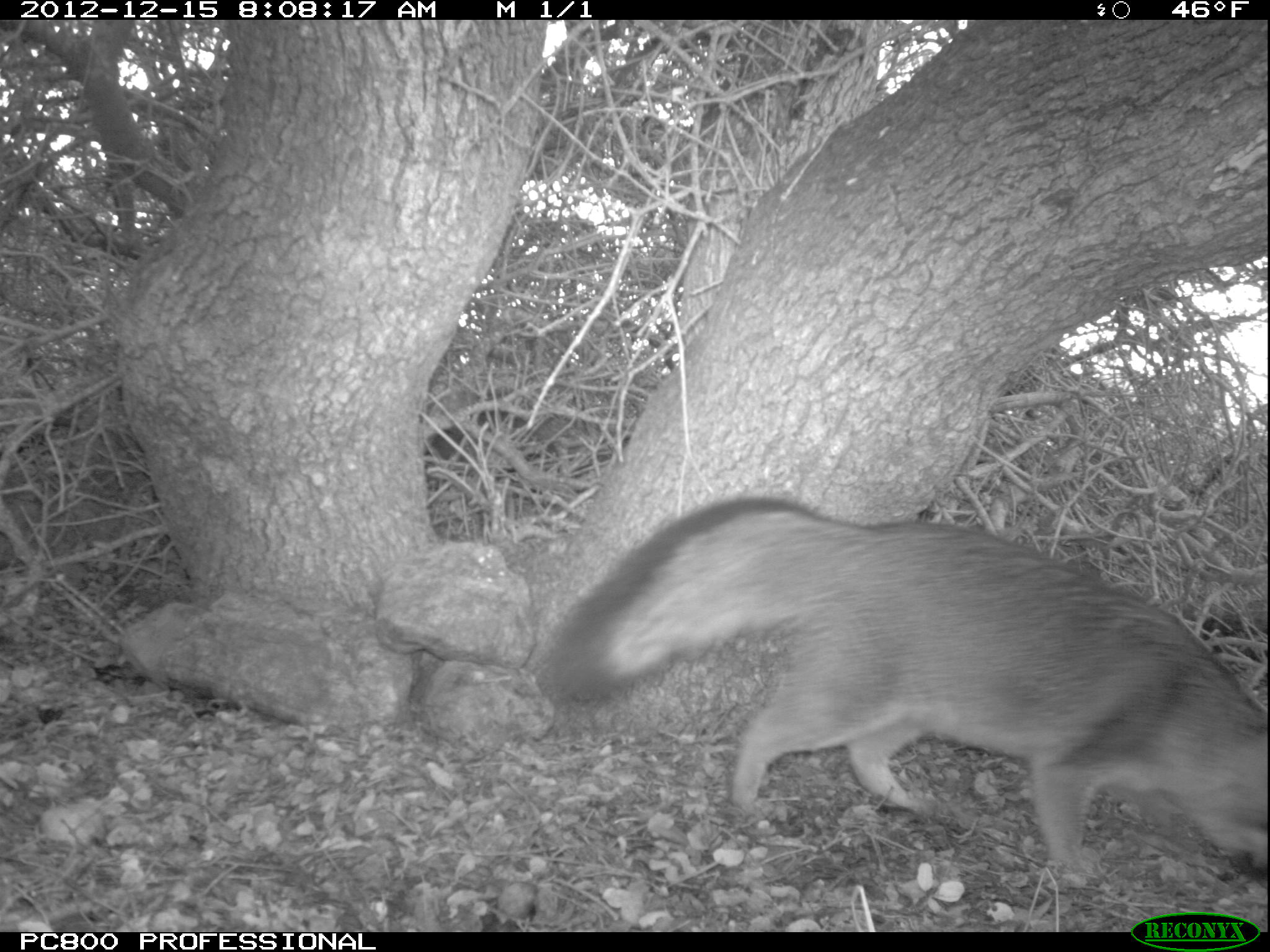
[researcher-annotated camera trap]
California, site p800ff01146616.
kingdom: Animalia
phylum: Chordata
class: Mammalia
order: Carnivora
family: Canidae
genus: Urocyon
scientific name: Urocyon littoralis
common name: island fox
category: fox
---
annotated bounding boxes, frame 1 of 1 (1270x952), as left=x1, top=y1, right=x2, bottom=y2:
fox: left=534, top=498, right=1269, bottom=883